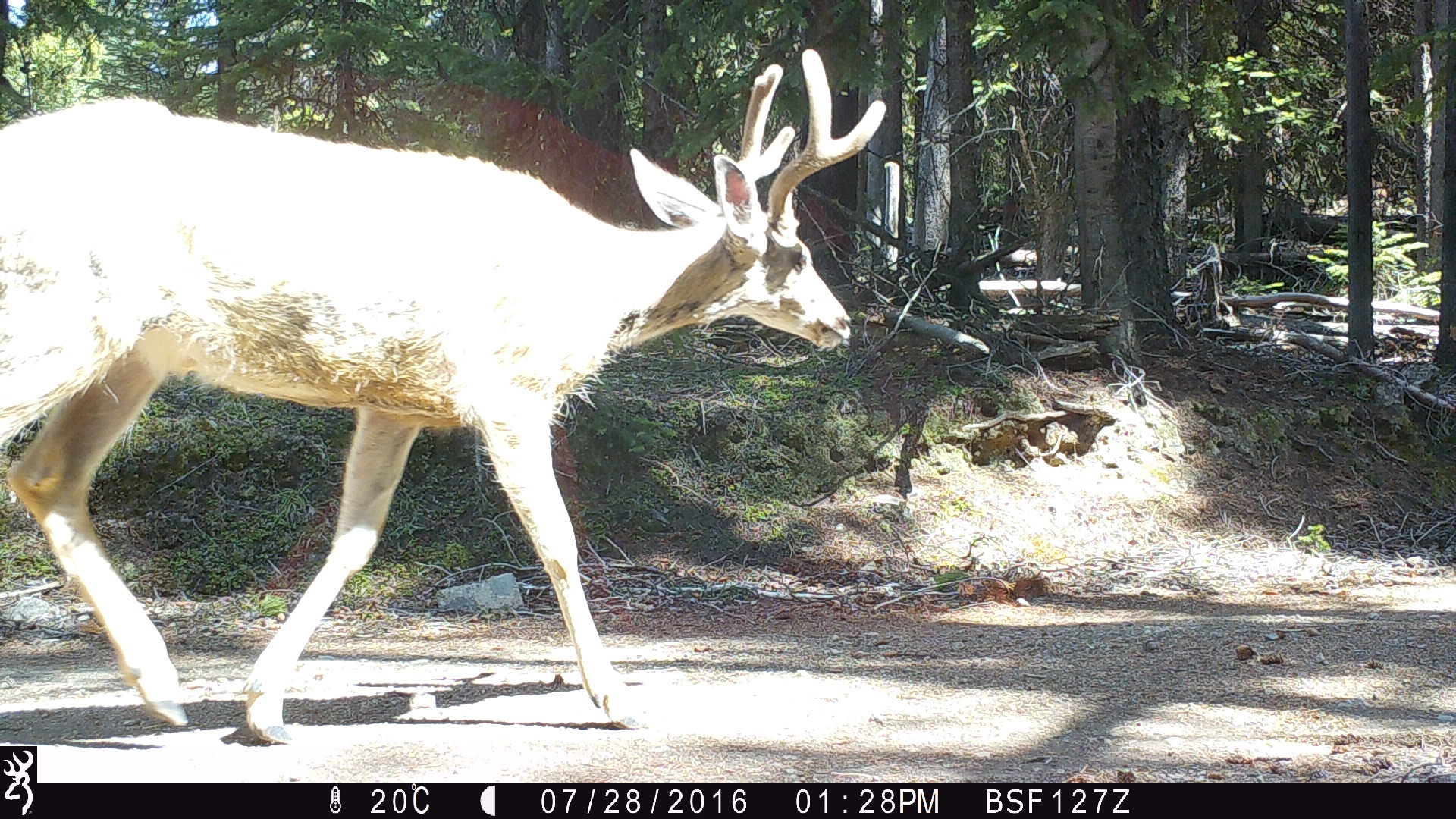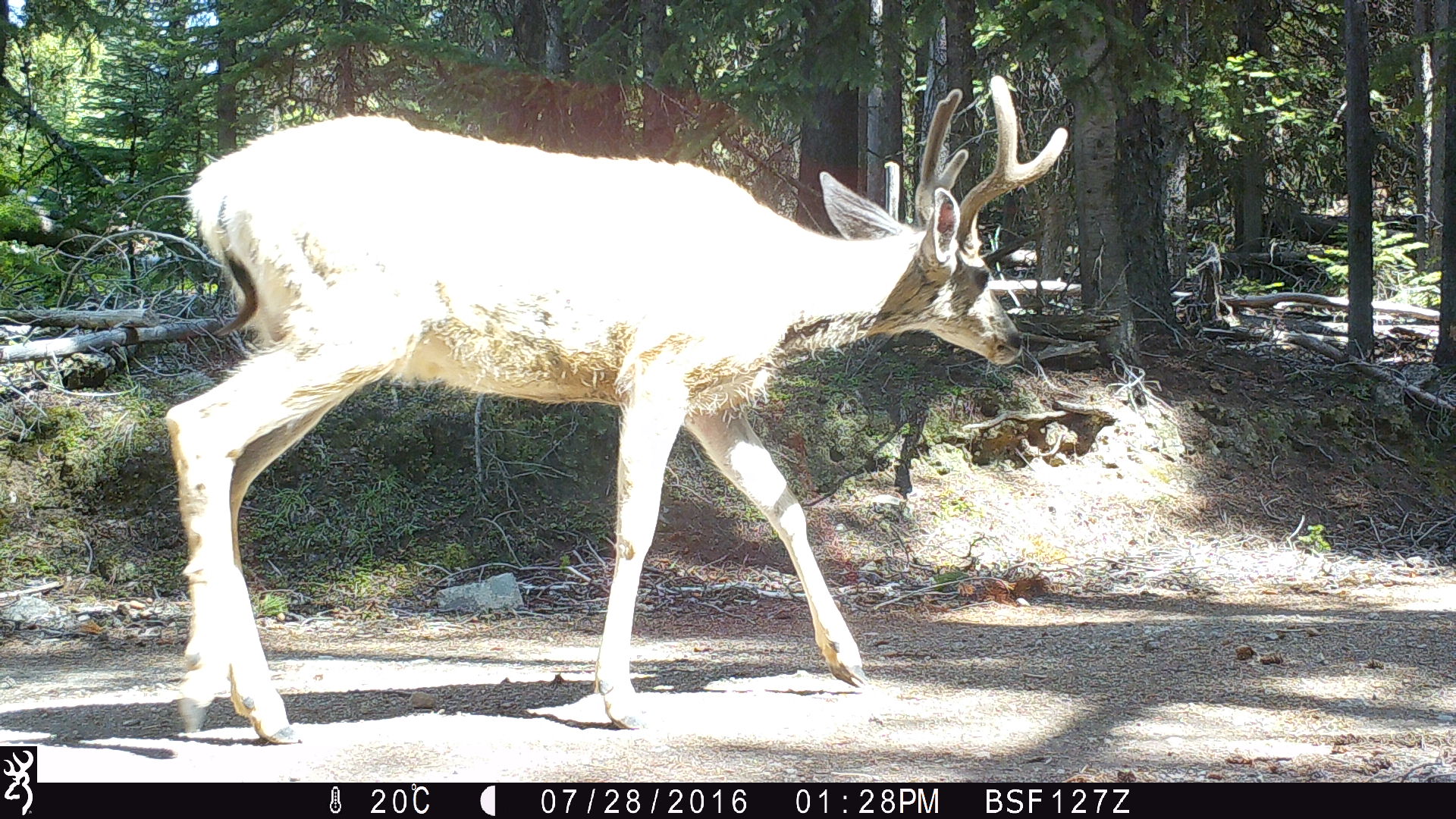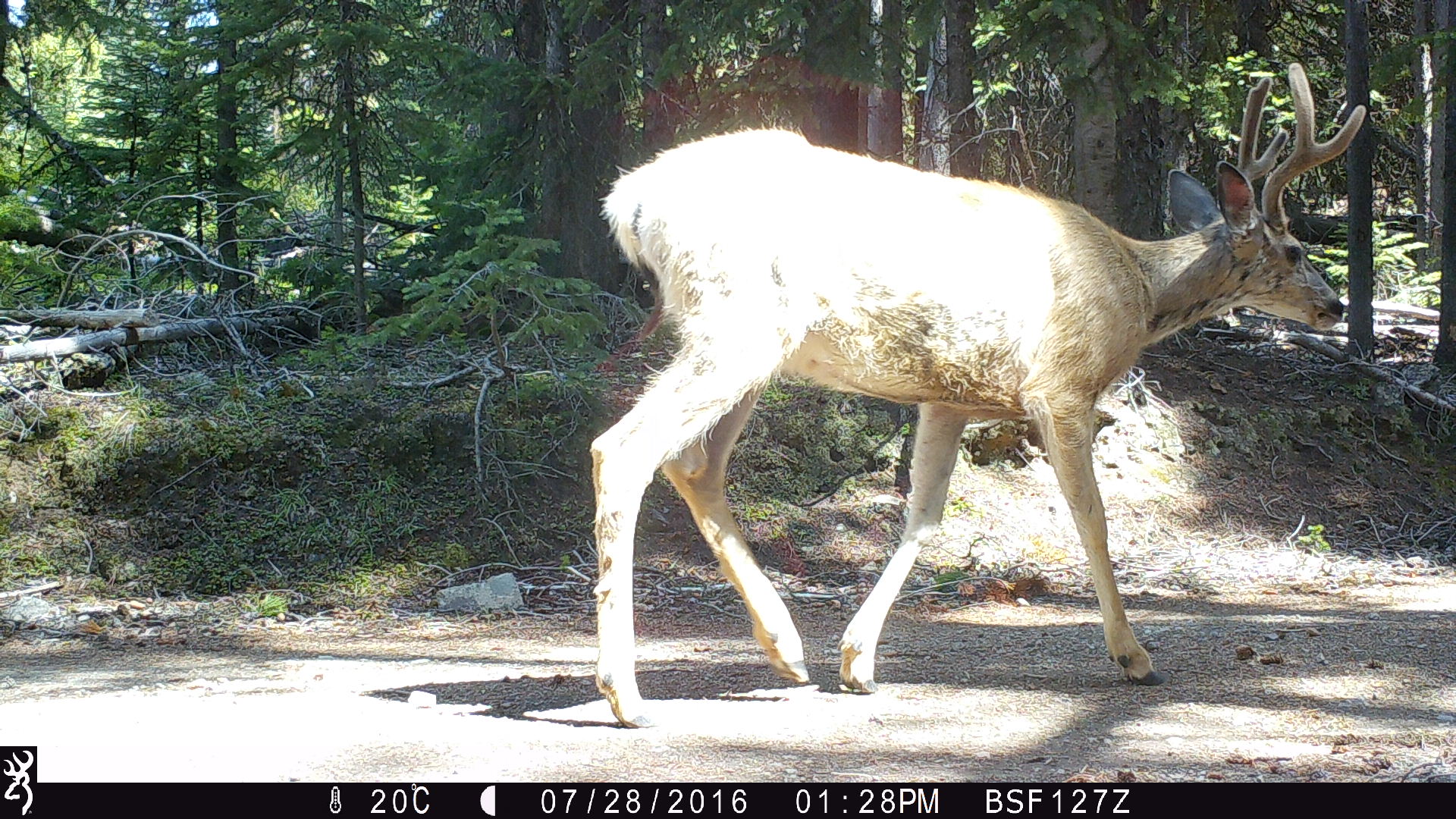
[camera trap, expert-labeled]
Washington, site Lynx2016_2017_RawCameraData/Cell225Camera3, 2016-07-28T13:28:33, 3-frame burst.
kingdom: Animalia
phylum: Chordata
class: Mammalia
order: Artiodactyla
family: Cervidae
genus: Odocoileus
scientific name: Odocoileus hemionus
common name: mule deer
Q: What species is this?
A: Odocoileus hemionus (mule deer).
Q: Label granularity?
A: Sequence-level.